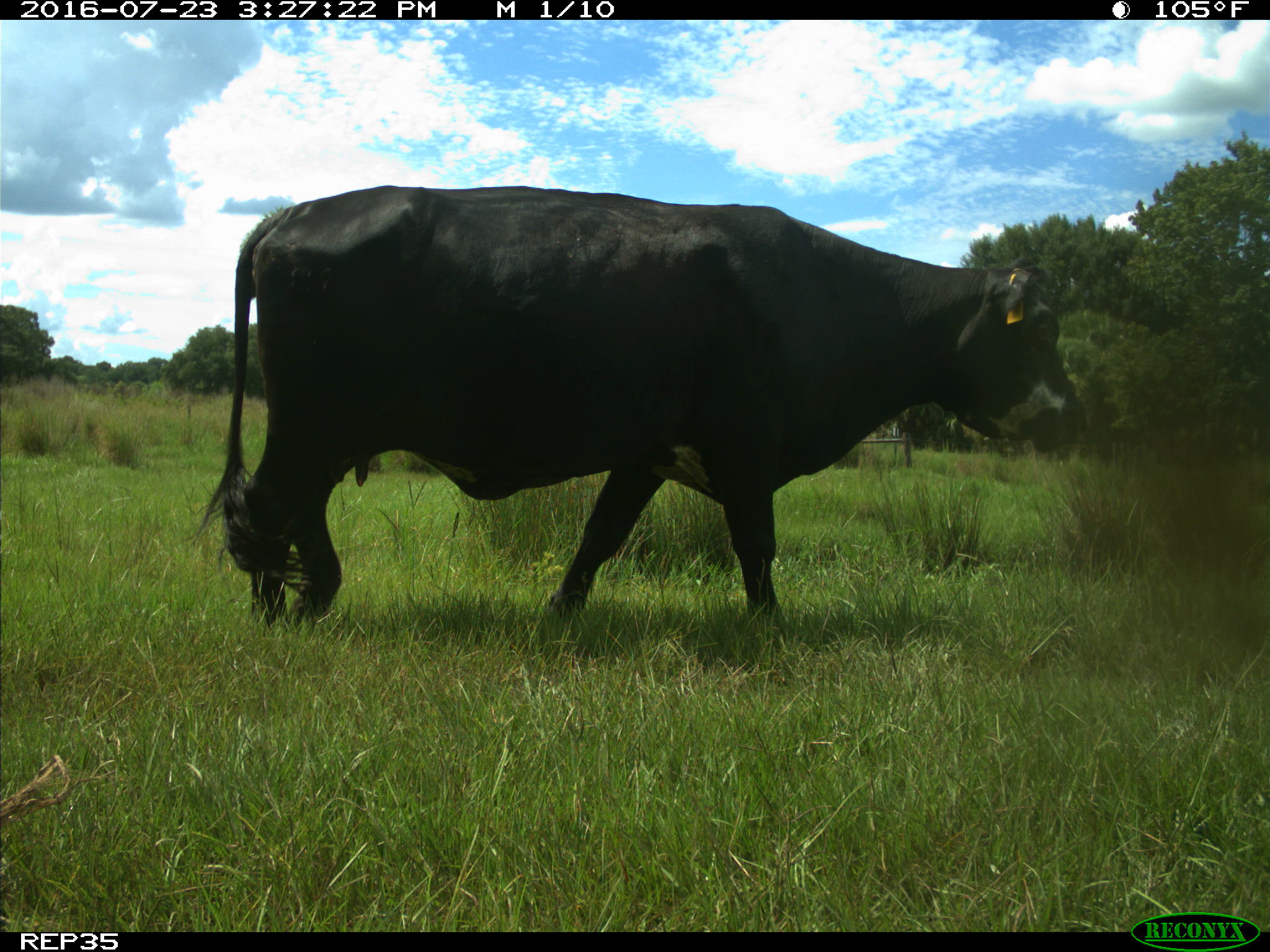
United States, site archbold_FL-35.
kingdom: Animalia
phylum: Chordata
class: Mammalia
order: Artiodactyla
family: Bovidae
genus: Bos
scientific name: Bos taurus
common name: domestic cow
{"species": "Bos taurus (domestic cow)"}